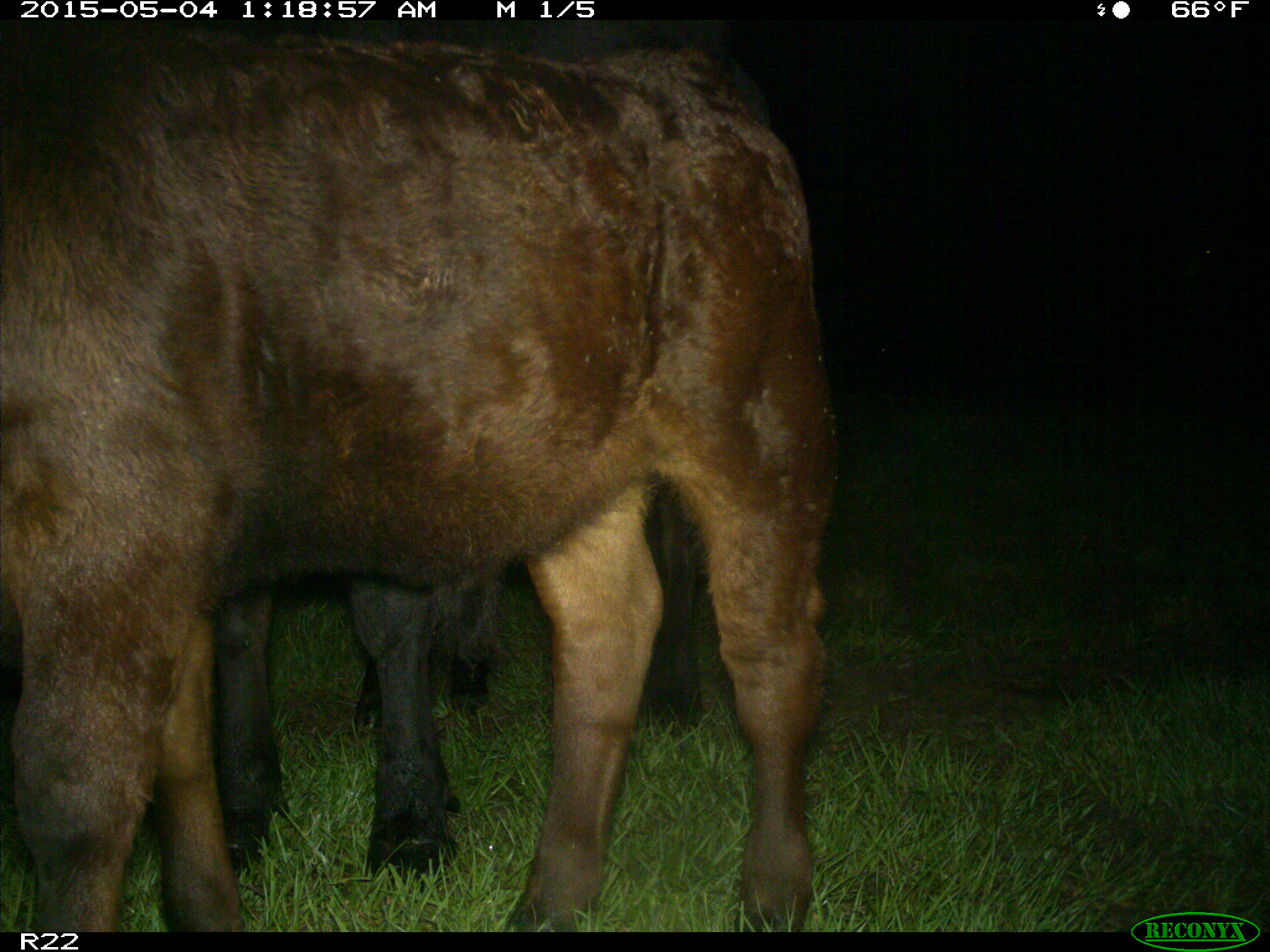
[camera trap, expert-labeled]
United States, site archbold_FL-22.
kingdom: Animalia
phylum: Chordata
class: Mammalia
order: Artiodactyla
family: Bovidae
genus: Bos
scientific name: Bos taurus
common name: domestic cow